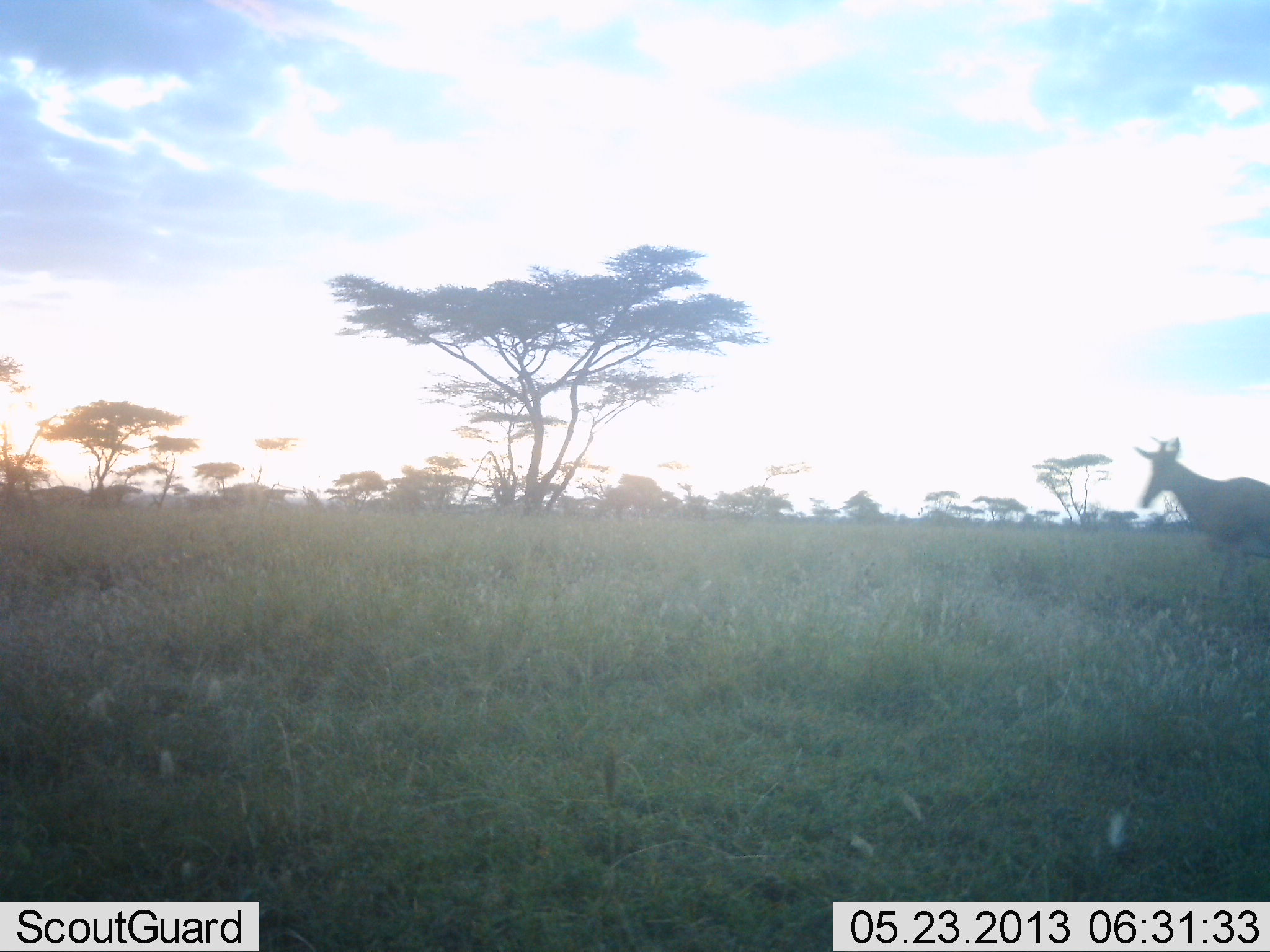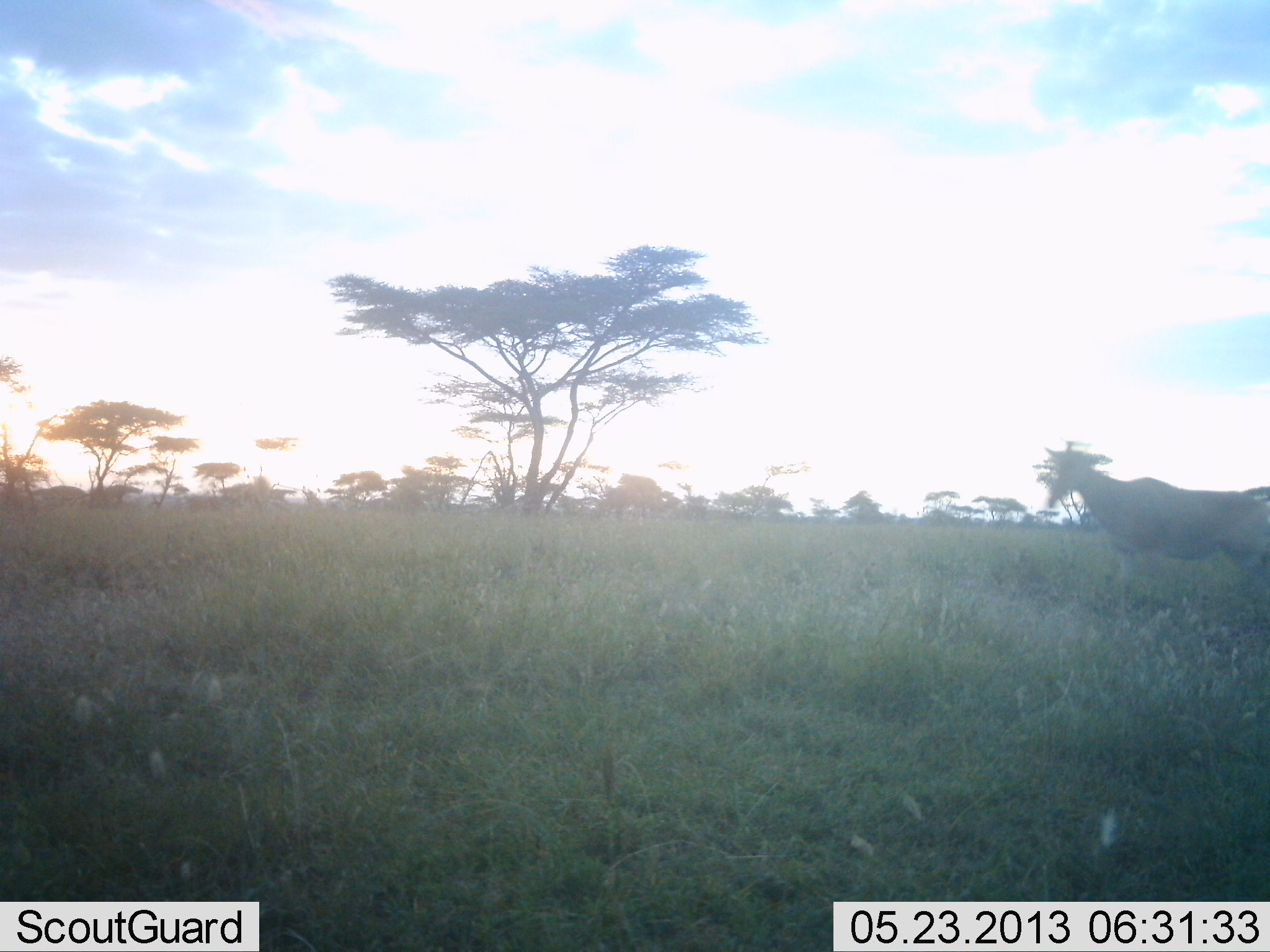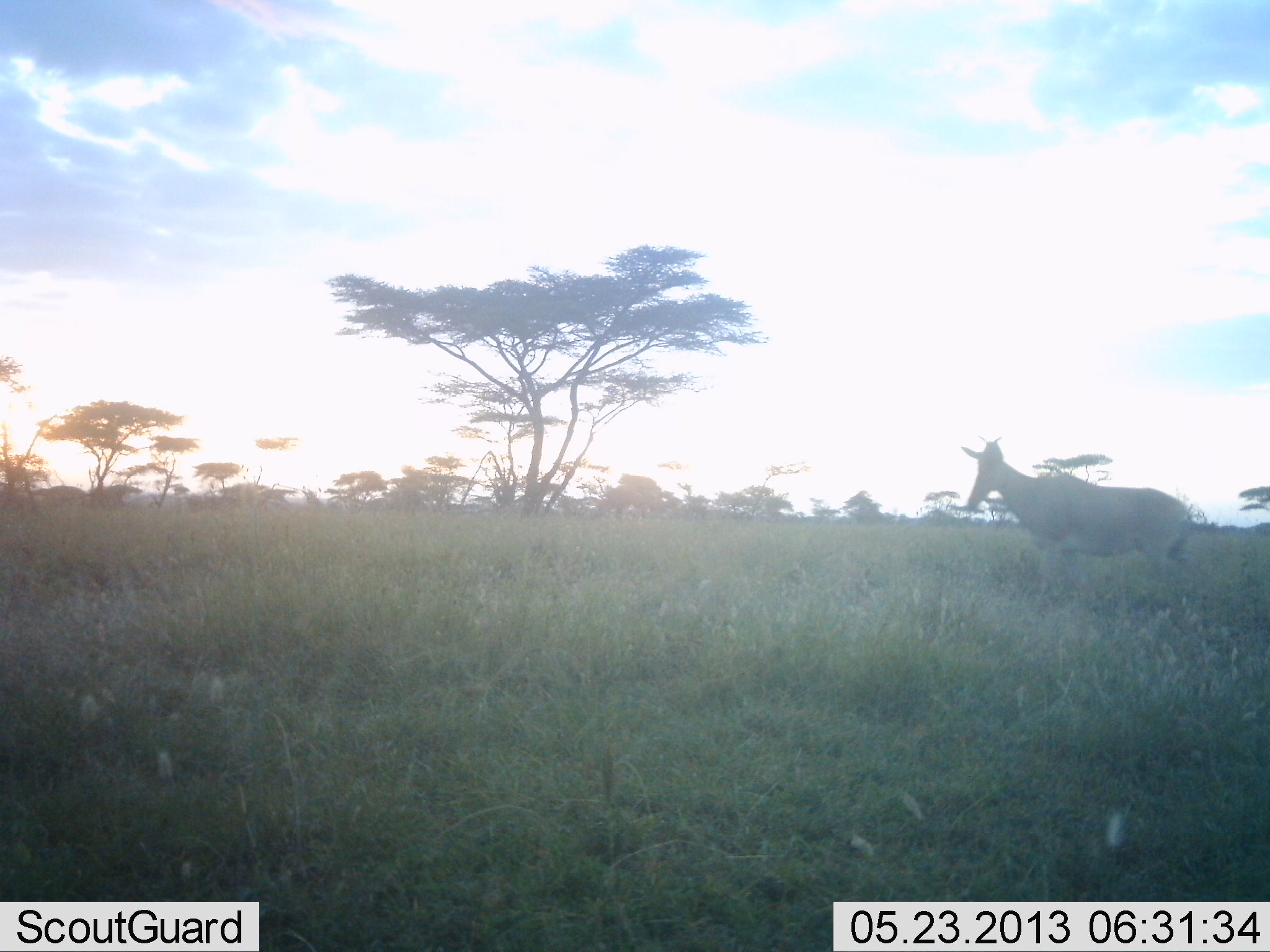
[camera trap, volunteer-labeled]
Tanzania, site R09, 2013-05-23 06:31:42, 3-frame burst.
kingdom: Animalia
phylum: Chordata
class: Mammalia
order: Artiodactyla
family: Bovidae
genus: Alcelaphus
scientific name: Alcelaphus buselaphus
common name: hartebeest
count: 1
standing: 7%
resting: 0%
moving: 93%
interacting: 0%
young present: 0%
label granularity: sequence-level